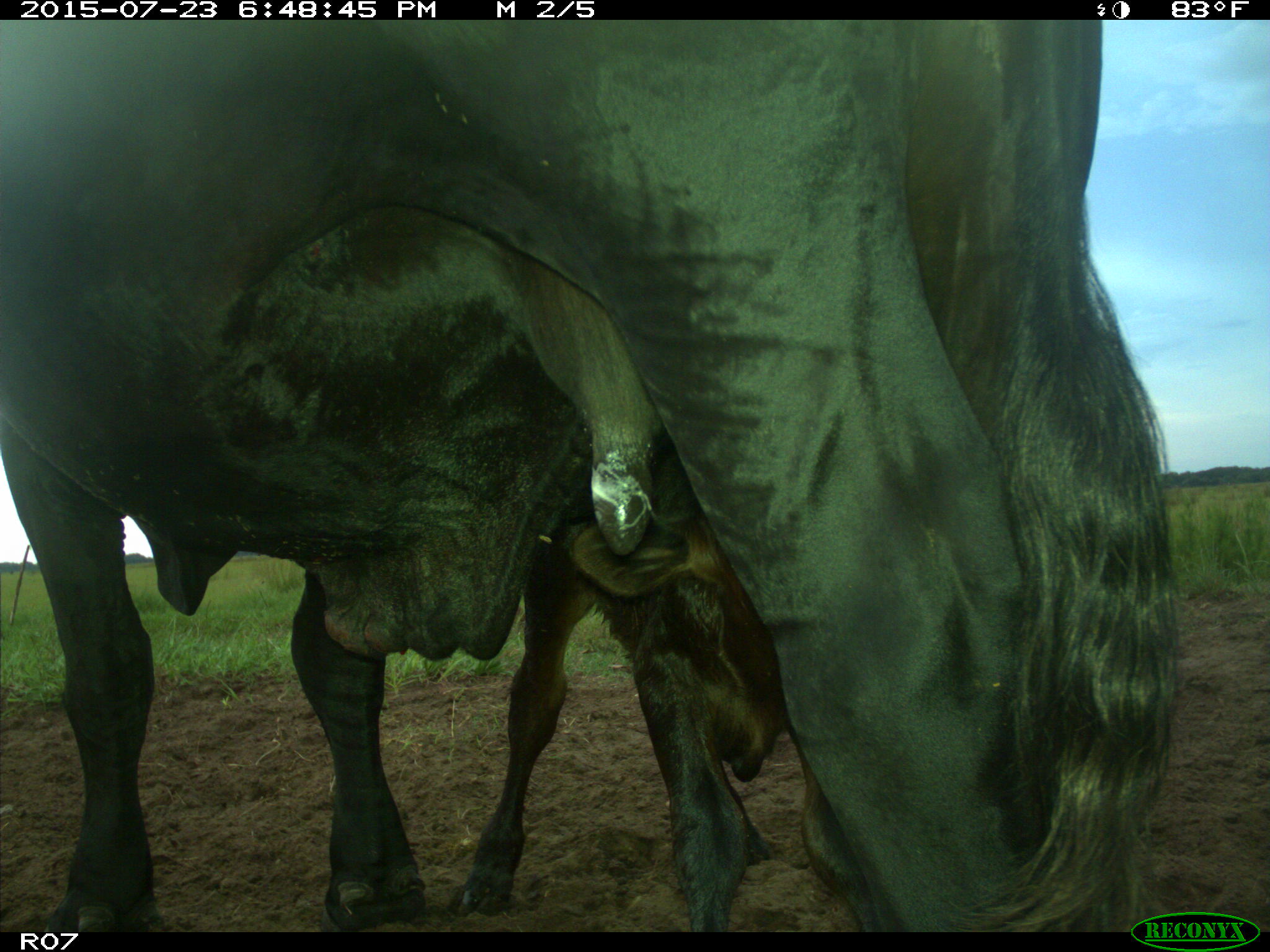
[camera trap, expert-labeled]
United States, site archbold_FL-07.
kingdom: Animalia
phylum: Chordata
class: Mammalia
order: Artiodactyla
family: Bovidae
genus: Bos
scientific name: Bos taurus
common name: domestic cow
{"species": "Bos taurus (domestic cow)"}